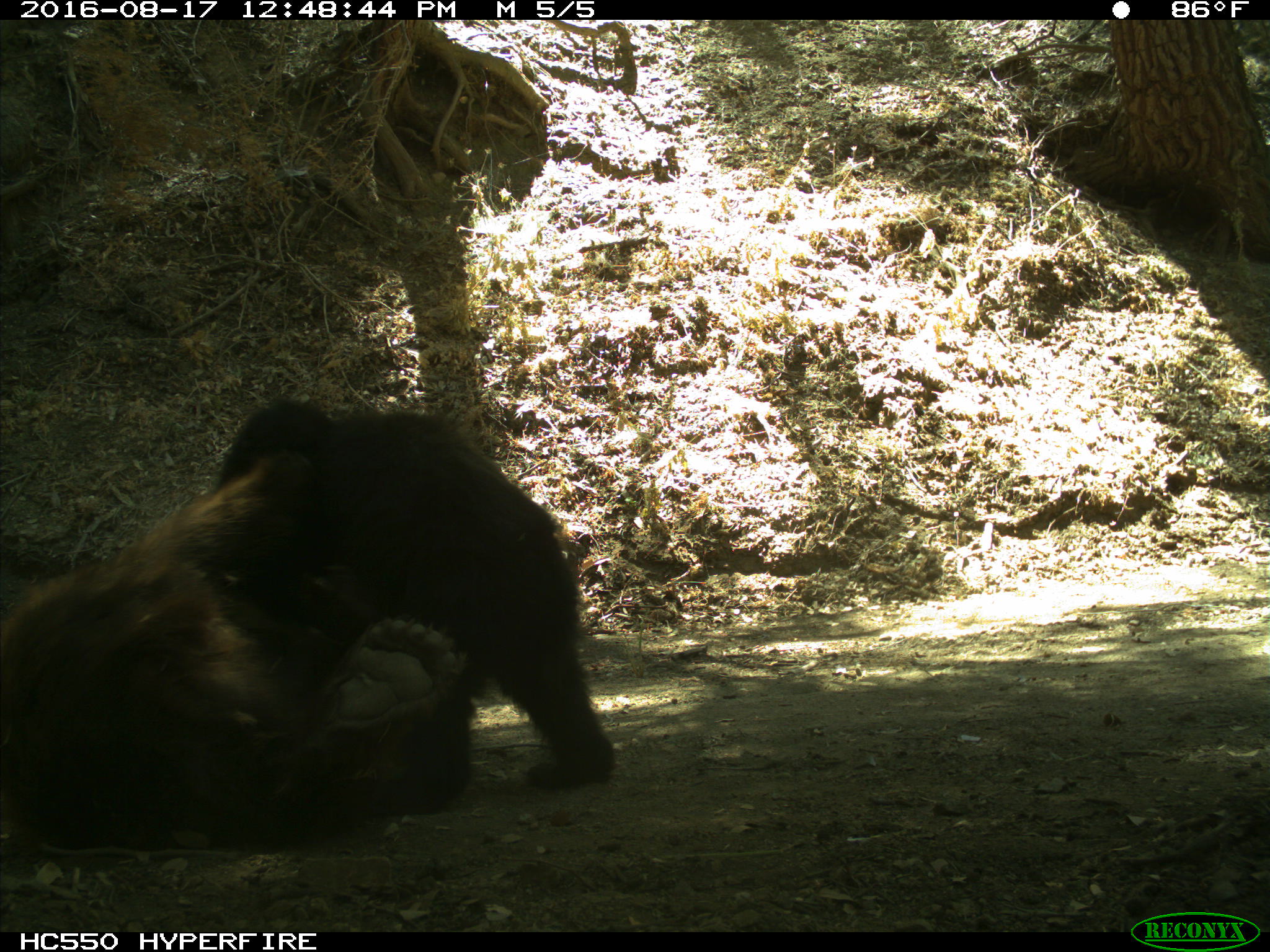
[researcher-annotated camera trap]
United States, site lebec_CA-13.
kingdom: Animalia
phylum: Chordata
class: Mammalia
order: Carnivora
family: Ursidae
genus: Ursus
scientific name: Ursus americanus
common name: american black bear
Ursus americanus (american black bear).